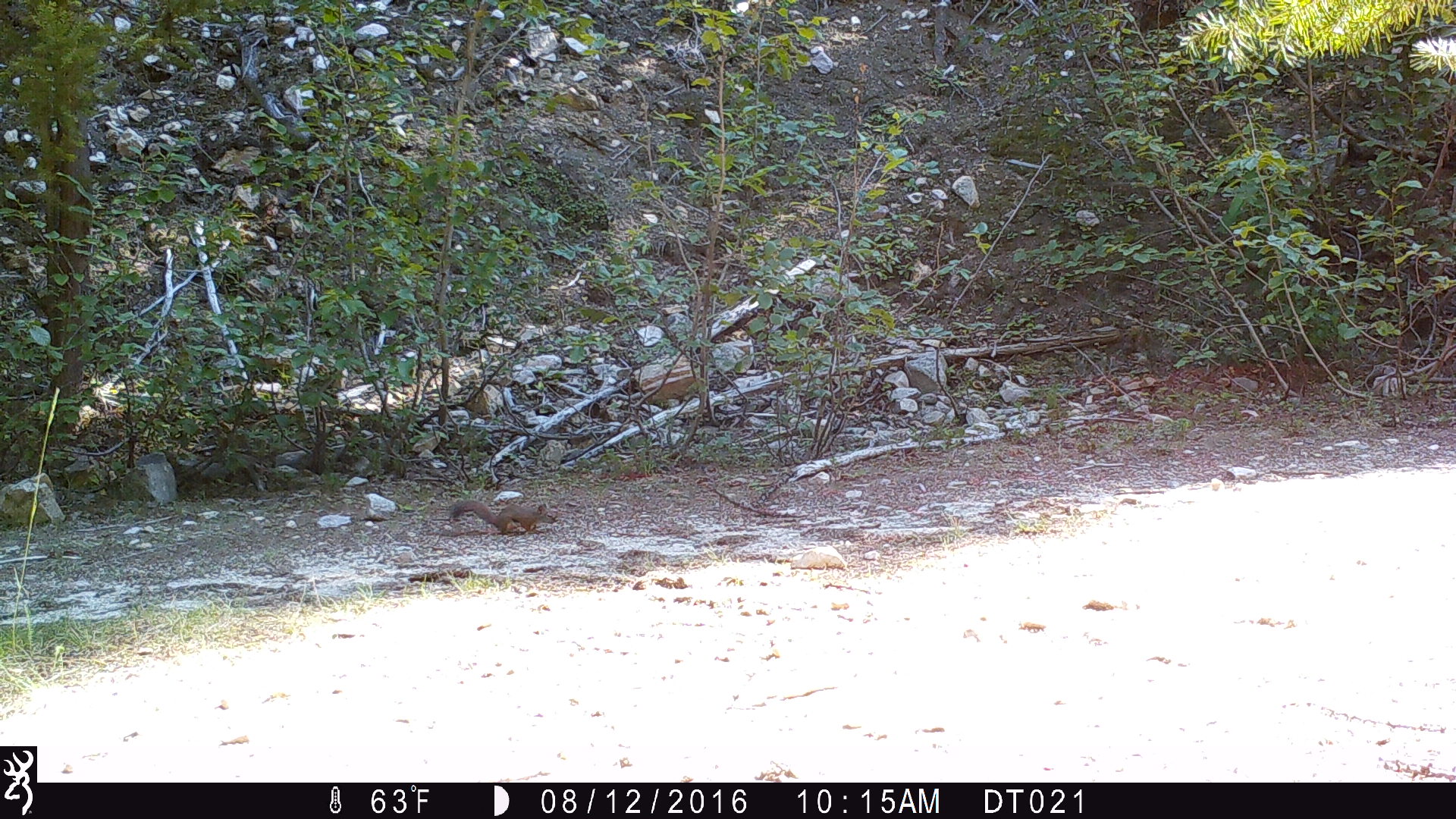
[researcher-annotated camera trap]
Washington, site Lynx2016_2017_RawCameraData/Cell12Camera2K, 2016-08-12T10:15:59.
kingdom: Animalia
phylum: Chordata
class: Mammalia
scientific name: Mammalia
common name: small mammal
Small mammal (Mammalia). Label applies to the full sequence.